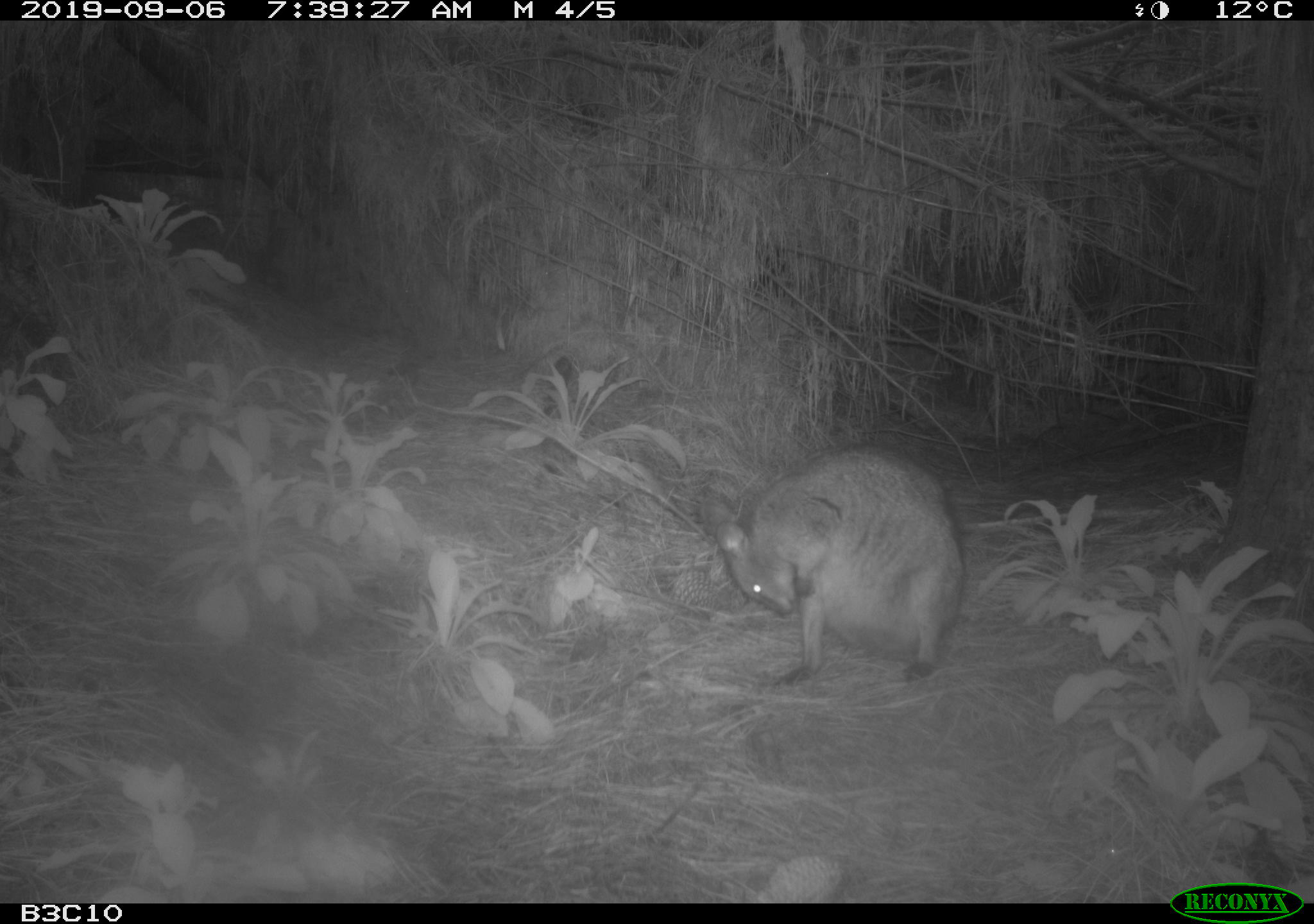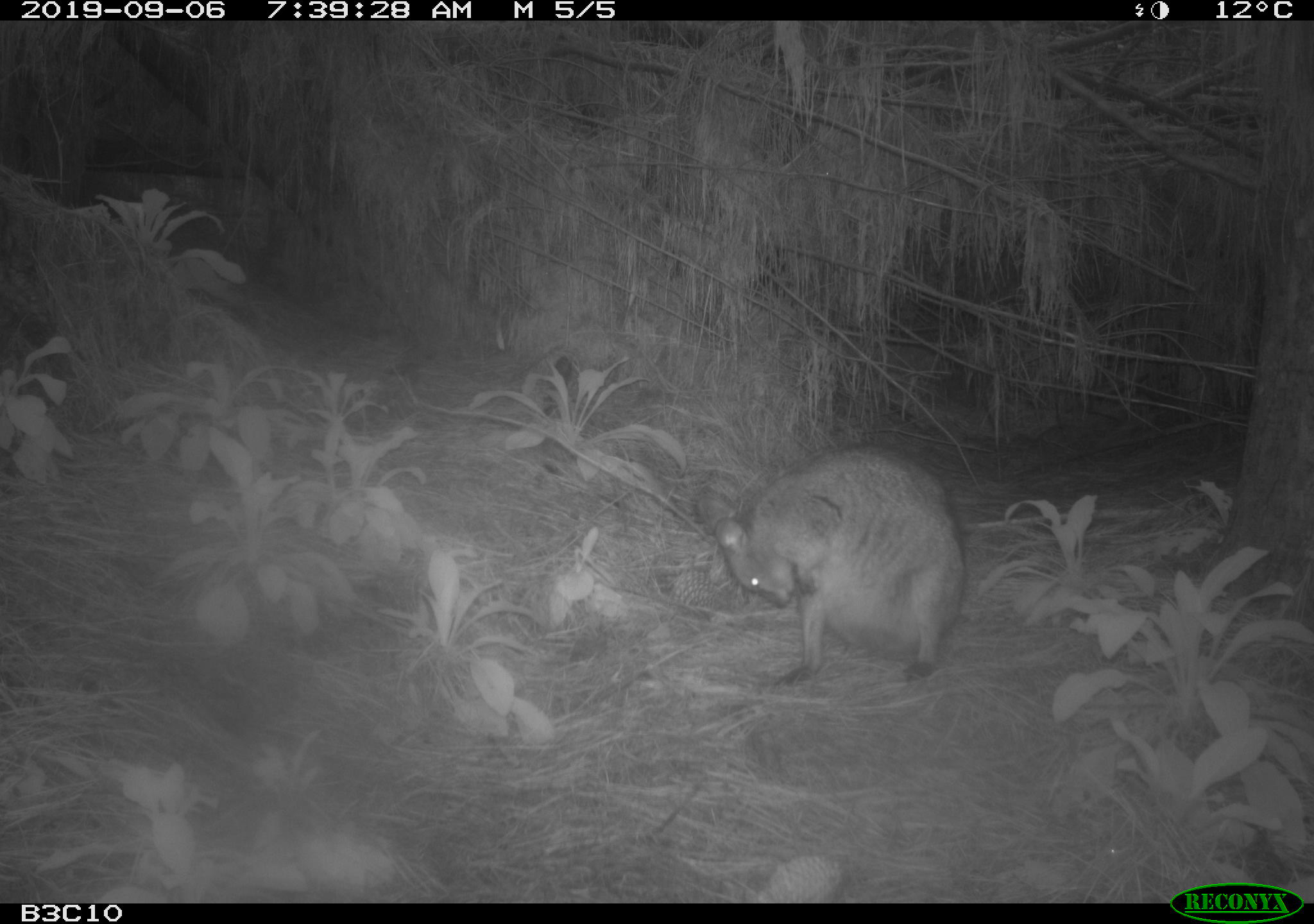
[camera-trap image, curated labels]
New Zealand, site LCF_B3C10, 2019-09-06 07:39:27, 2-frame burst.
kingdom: Animalia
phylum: Chordata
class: Mammalia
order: Diprotodontia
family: Macropodidae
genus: Notamacropus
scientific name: Notamacropus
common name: wallaby